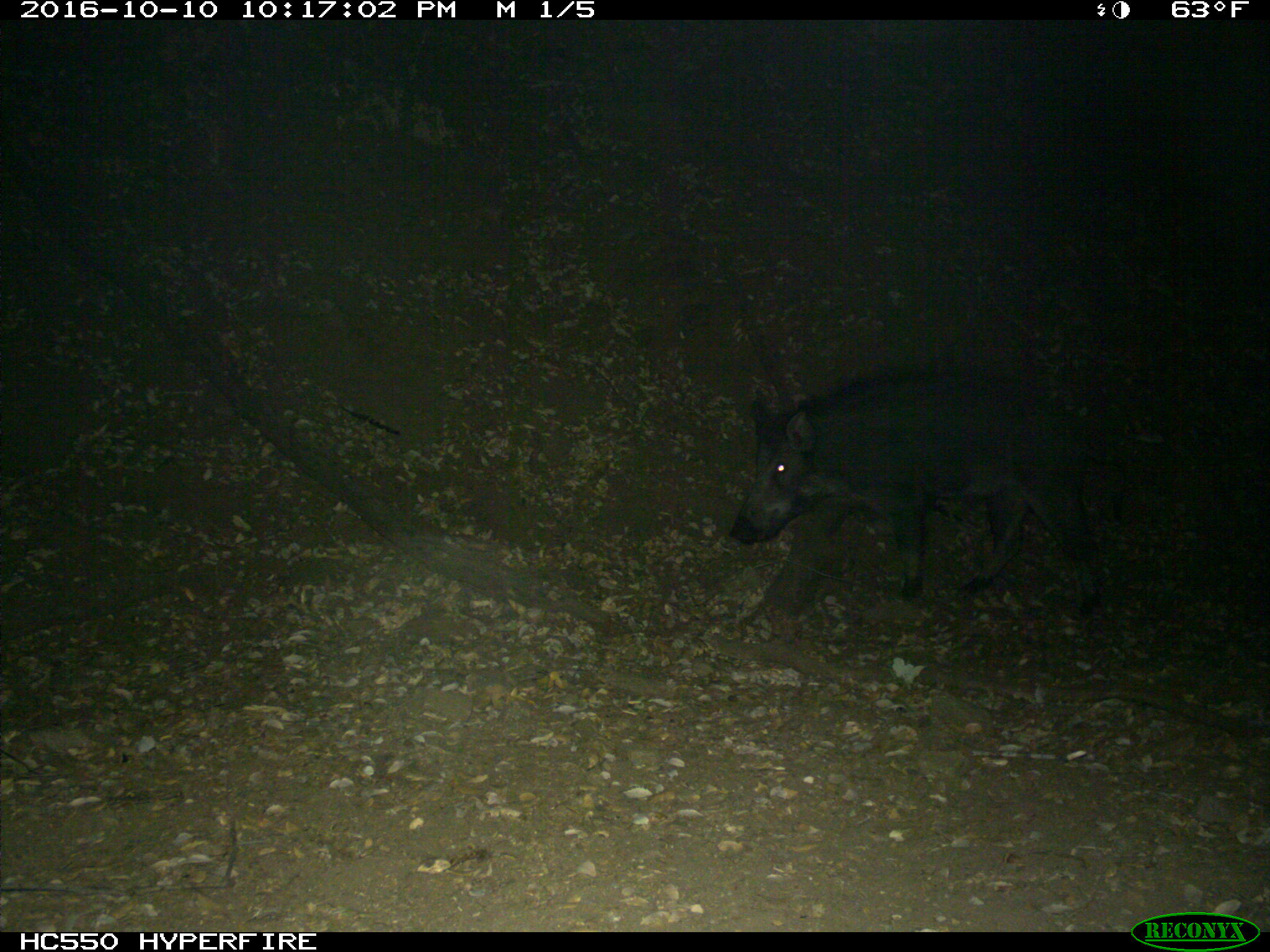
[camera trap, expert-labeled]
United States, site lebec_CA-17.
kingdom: Animalia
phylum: Chordata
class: Mammalia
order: Artiodactyla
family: Suidae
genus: Sus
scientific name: Sus scrofa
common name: wild boar